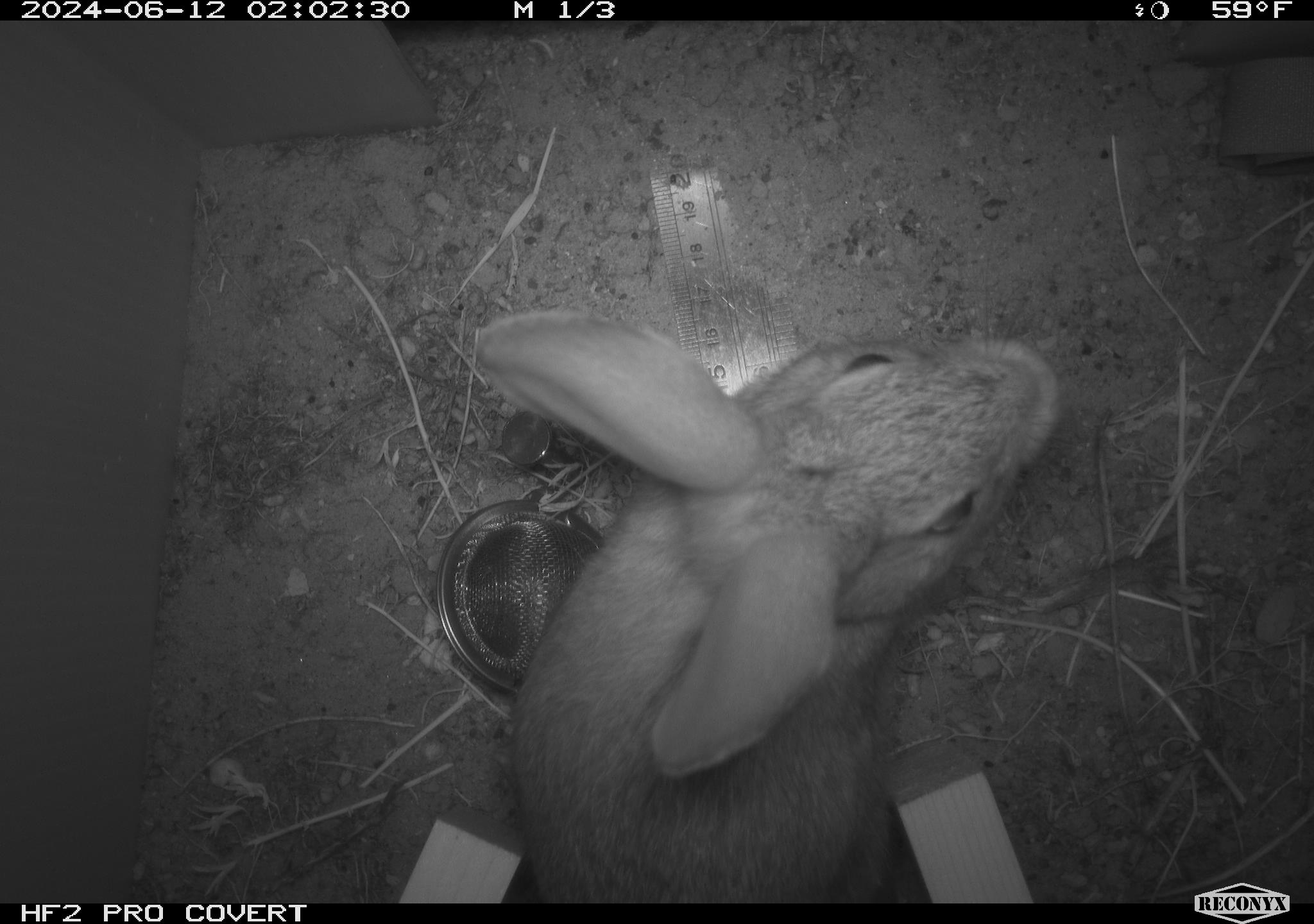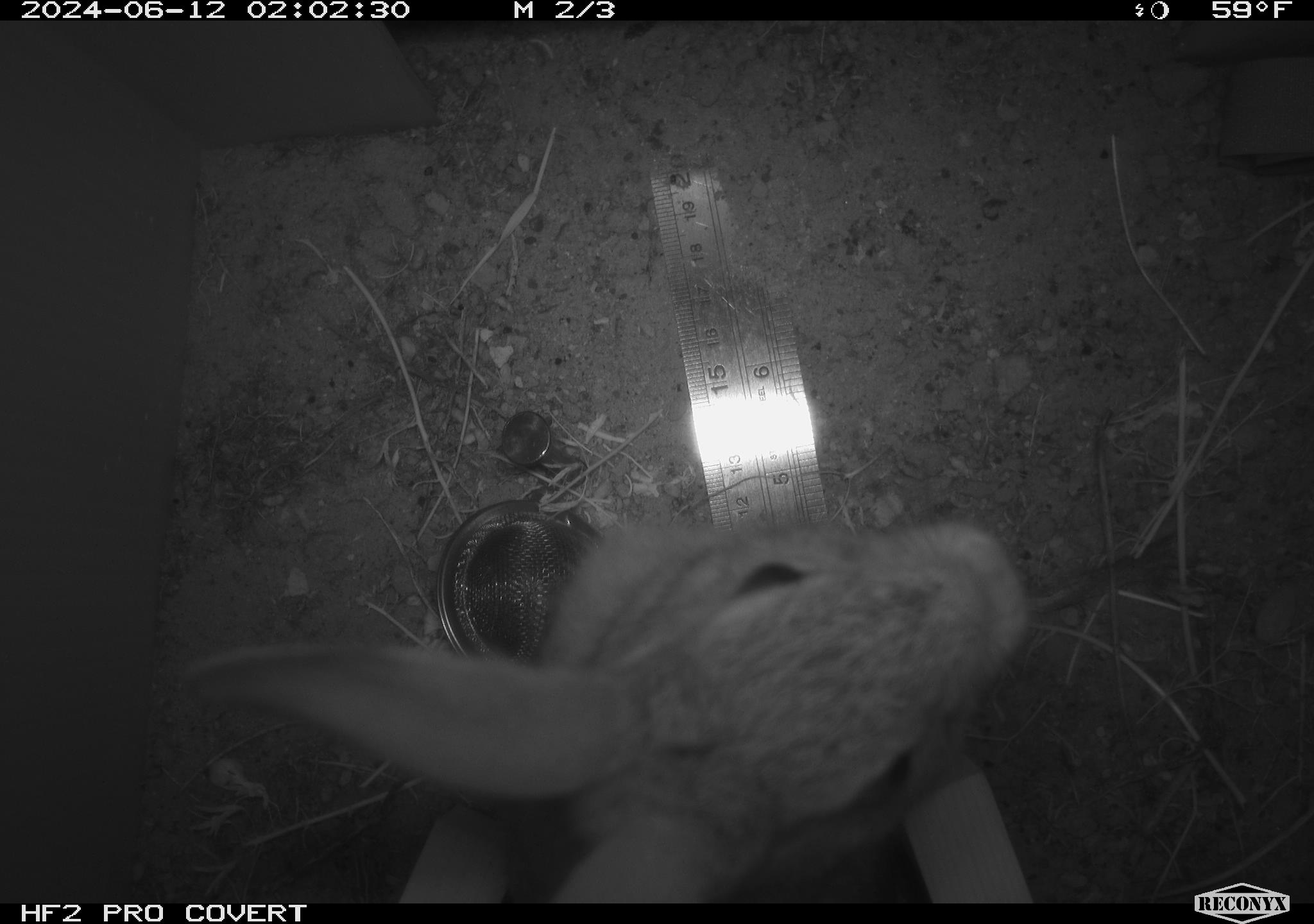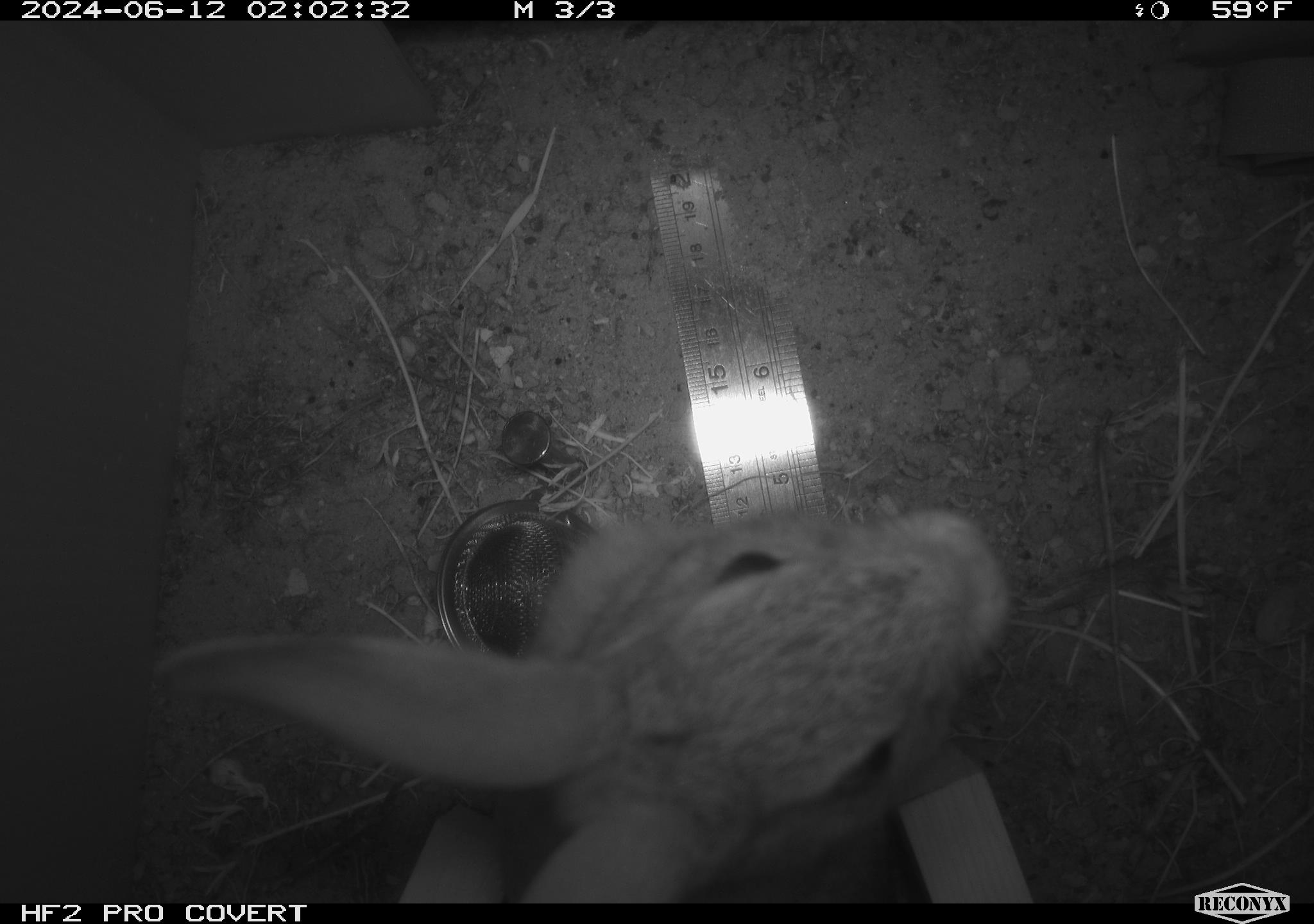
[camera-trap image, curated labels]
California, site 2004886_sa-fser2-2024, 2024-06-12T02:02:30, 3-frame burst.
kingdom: Animalia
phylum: Chordata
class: Mammalia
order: Lagomorpha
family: Leporidae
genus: Sylvilagus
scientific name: Sylvilagus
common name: cottontail rabbits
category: sylvilagus species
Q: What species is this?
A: Sylvilagus species (cottontail rabbits) (Sylvilagus).